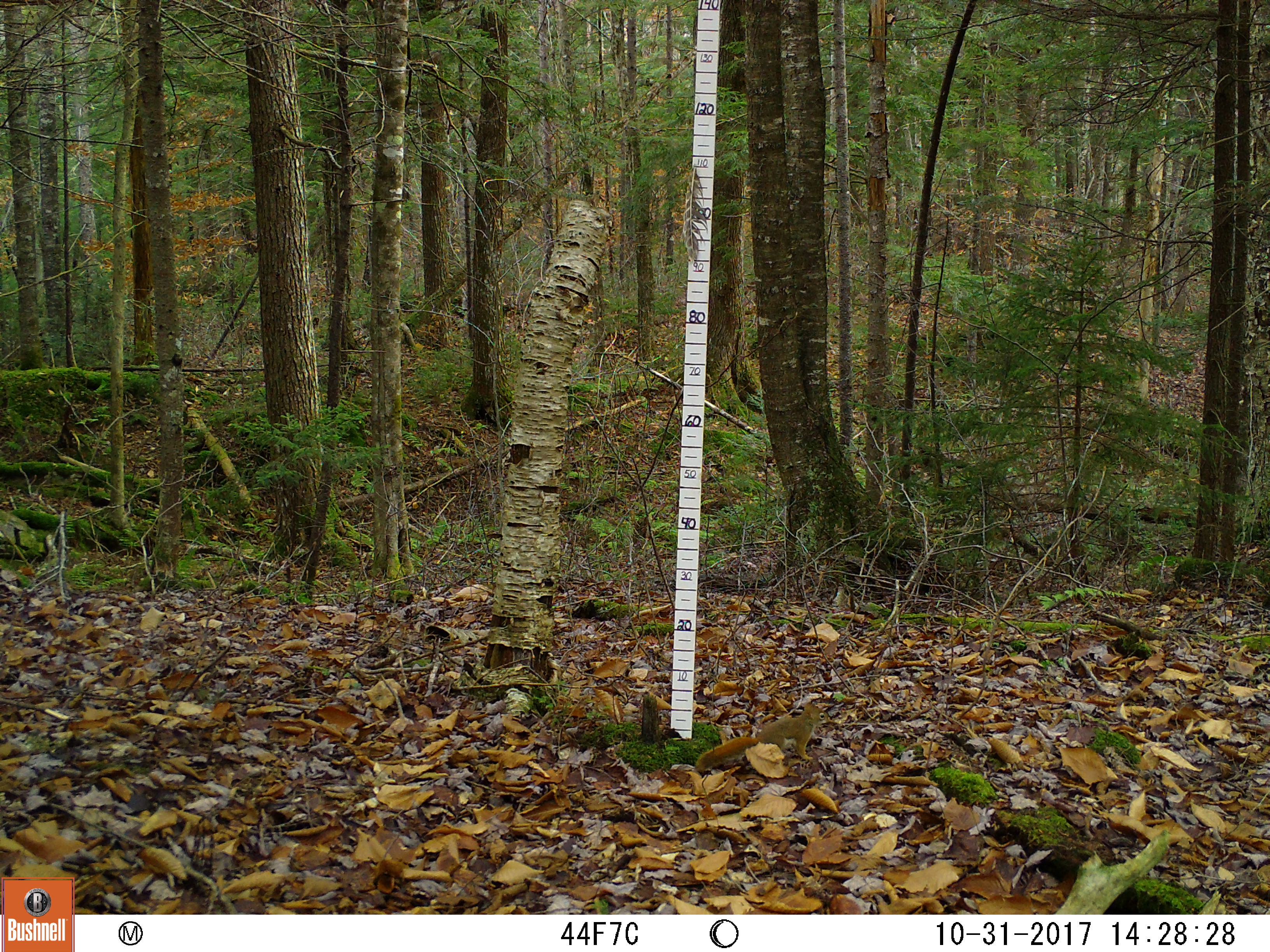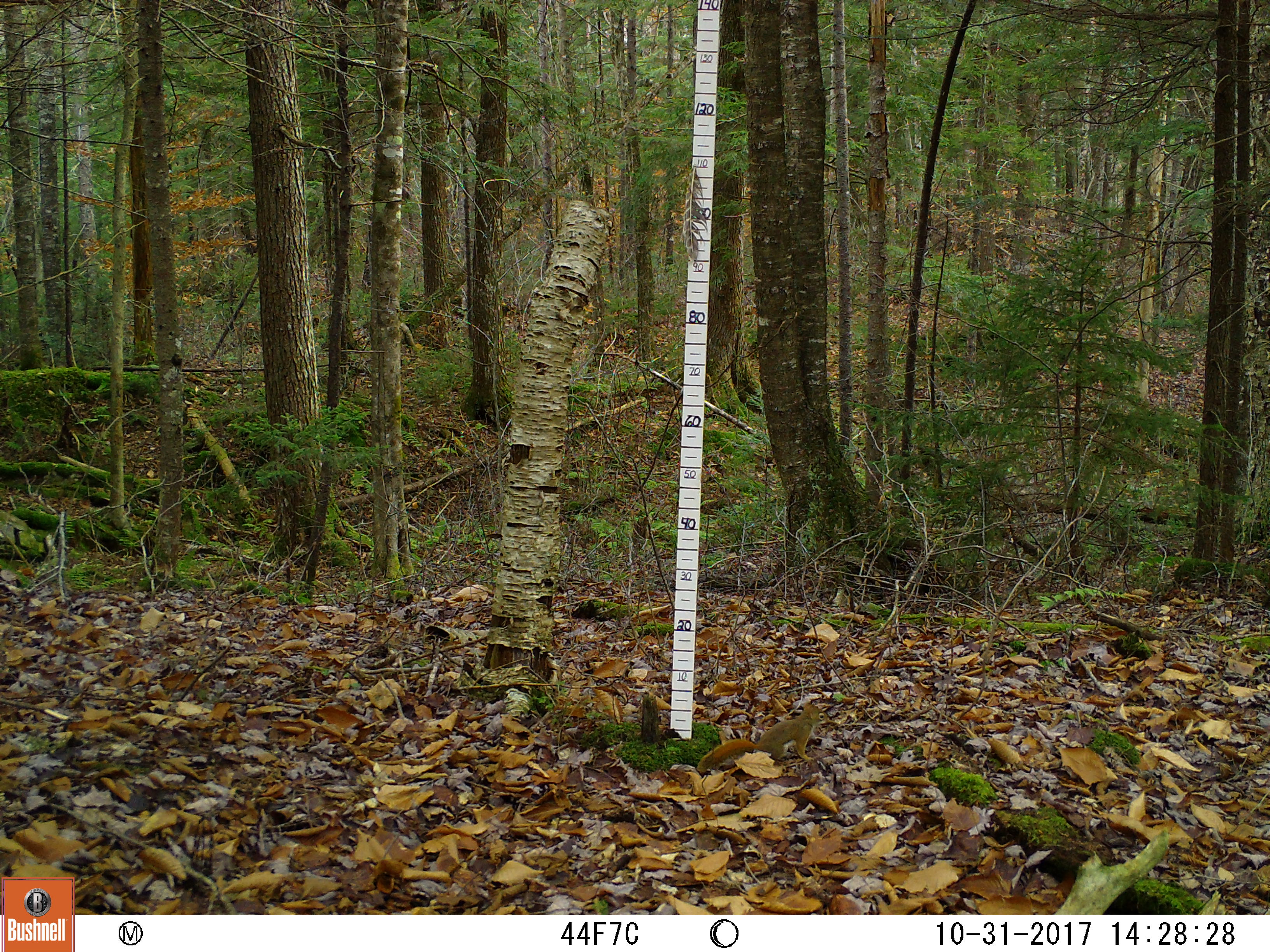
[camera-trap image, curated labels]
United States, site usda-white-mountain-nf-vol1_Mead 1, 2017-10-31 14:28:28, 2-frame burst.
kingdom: Animalia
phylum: Chordata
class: Mammalia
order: Rodentia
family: Sciuridae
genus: Tamiasciurus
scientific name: Tamiasciurus hudsonicus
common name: red squirrel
Red squirrel (Tamiasciurus hudsonicus).